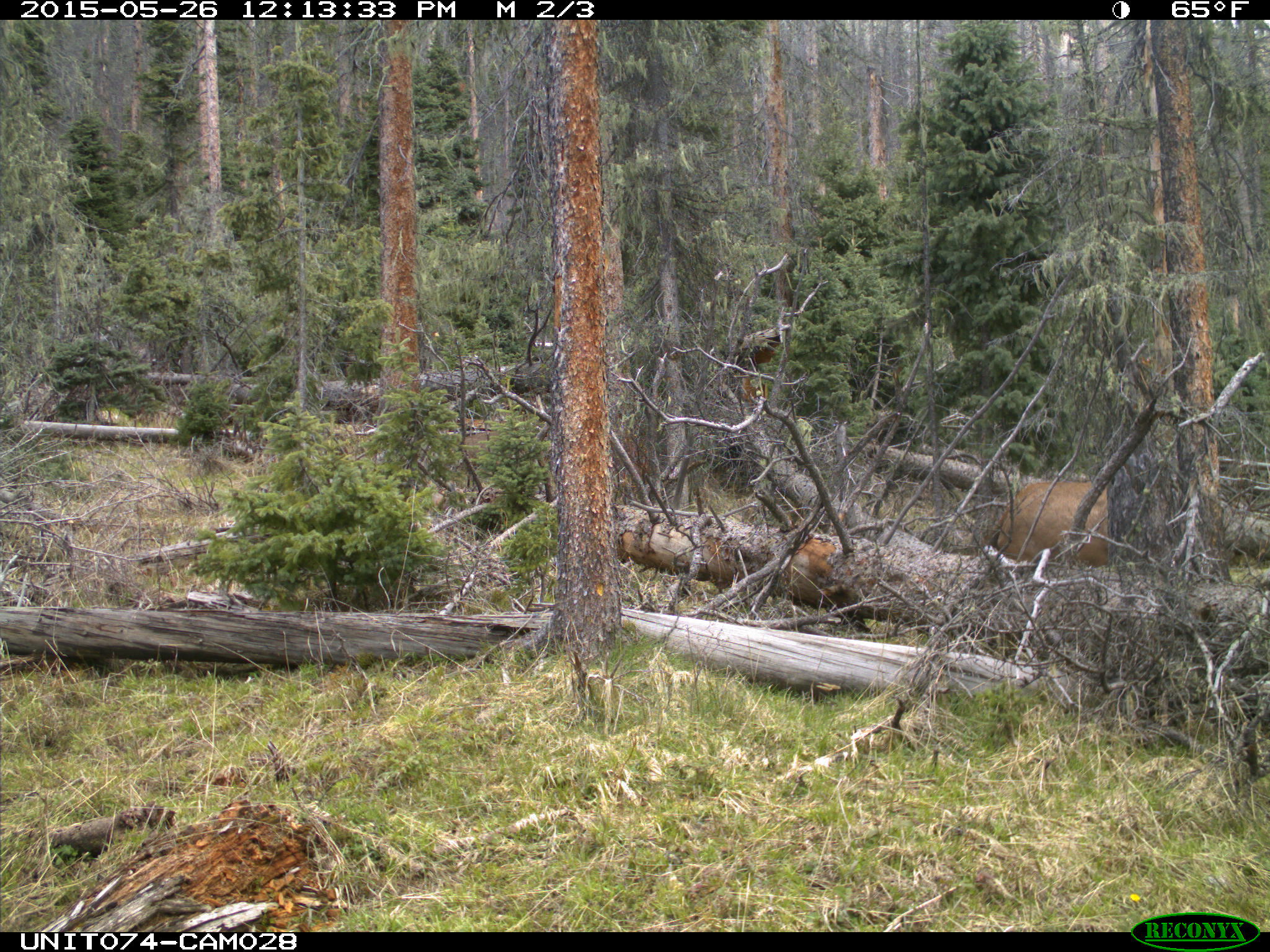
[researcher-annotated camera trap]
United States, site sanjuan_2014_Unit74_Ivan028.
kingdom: Animalia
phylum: Chordata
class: Mammalia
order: Artiodactyla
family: Cervidae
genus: Cervus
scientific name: Cervus elaphus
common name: red deer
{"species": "Cervus elaphus (red deer)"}